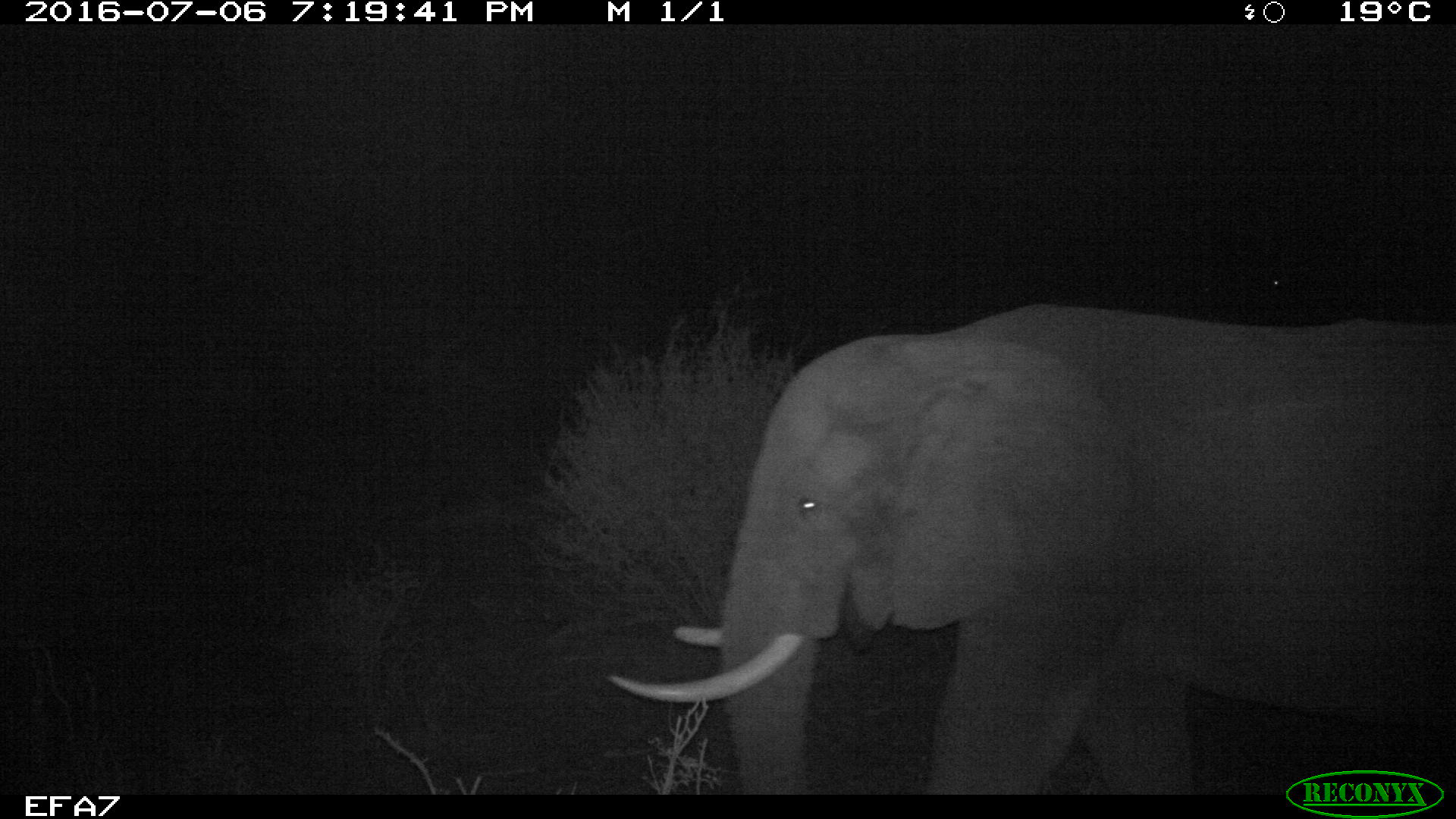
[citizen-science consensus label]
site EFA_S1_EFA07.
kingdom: Animalia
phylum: Chordata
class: Mammalia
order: Proboscidea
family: Elephantidae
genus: Loxodonta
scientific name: Loxodonta africana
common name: african bush elephant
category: elephant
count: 1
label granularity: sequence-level